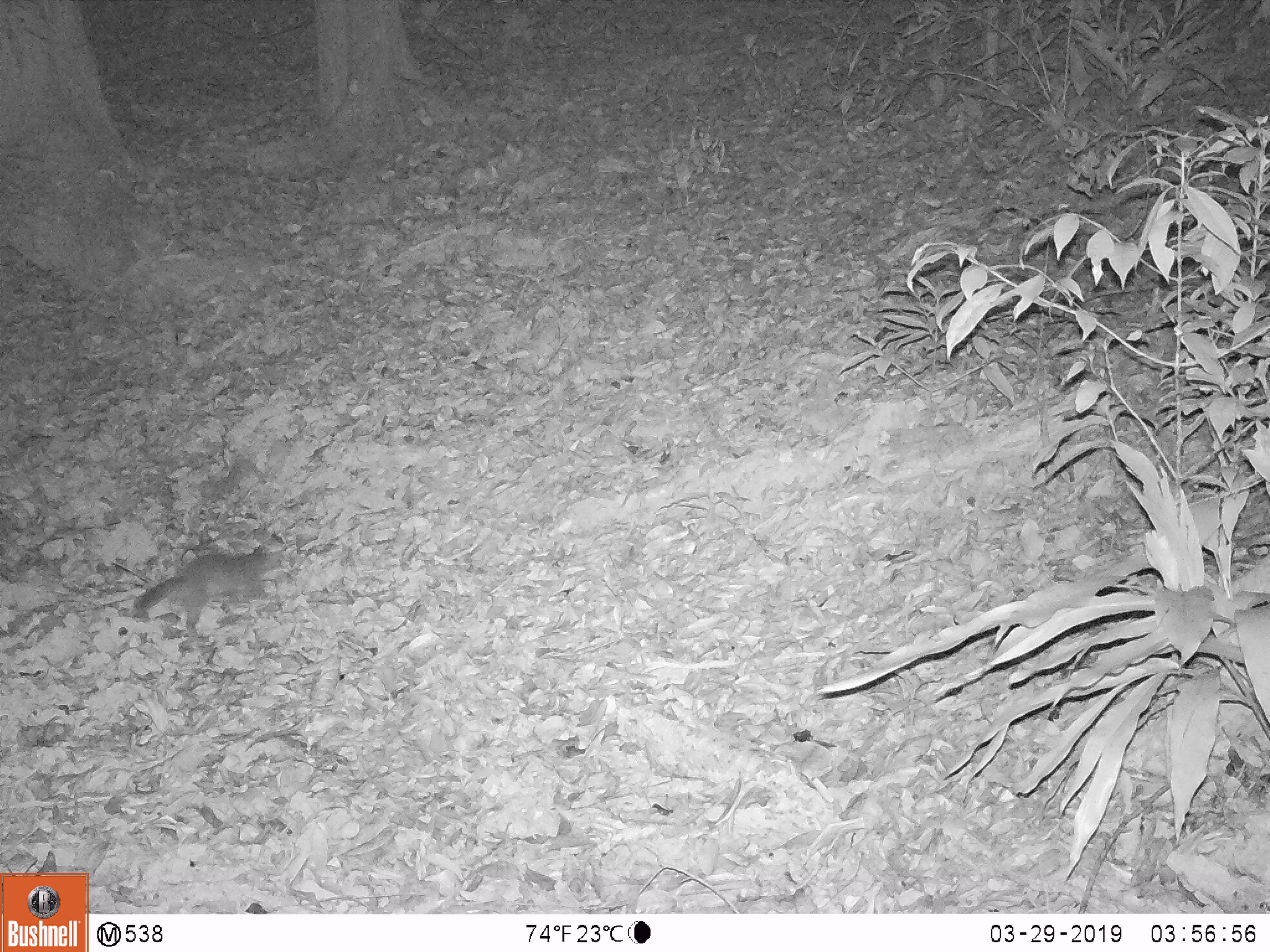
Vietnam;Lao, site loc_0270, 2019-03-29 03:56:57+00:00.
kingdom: Animalia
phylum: Chordata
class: Mammalia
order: Carnivora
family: Mustelidae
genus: Melogale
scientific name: Melogale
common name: ferret badger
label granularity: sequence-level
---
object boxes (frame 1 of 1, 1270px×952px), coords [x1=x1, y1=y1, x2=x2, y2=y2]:
ferret badger: [x1=134, y1=544, x2=277, y2=634]